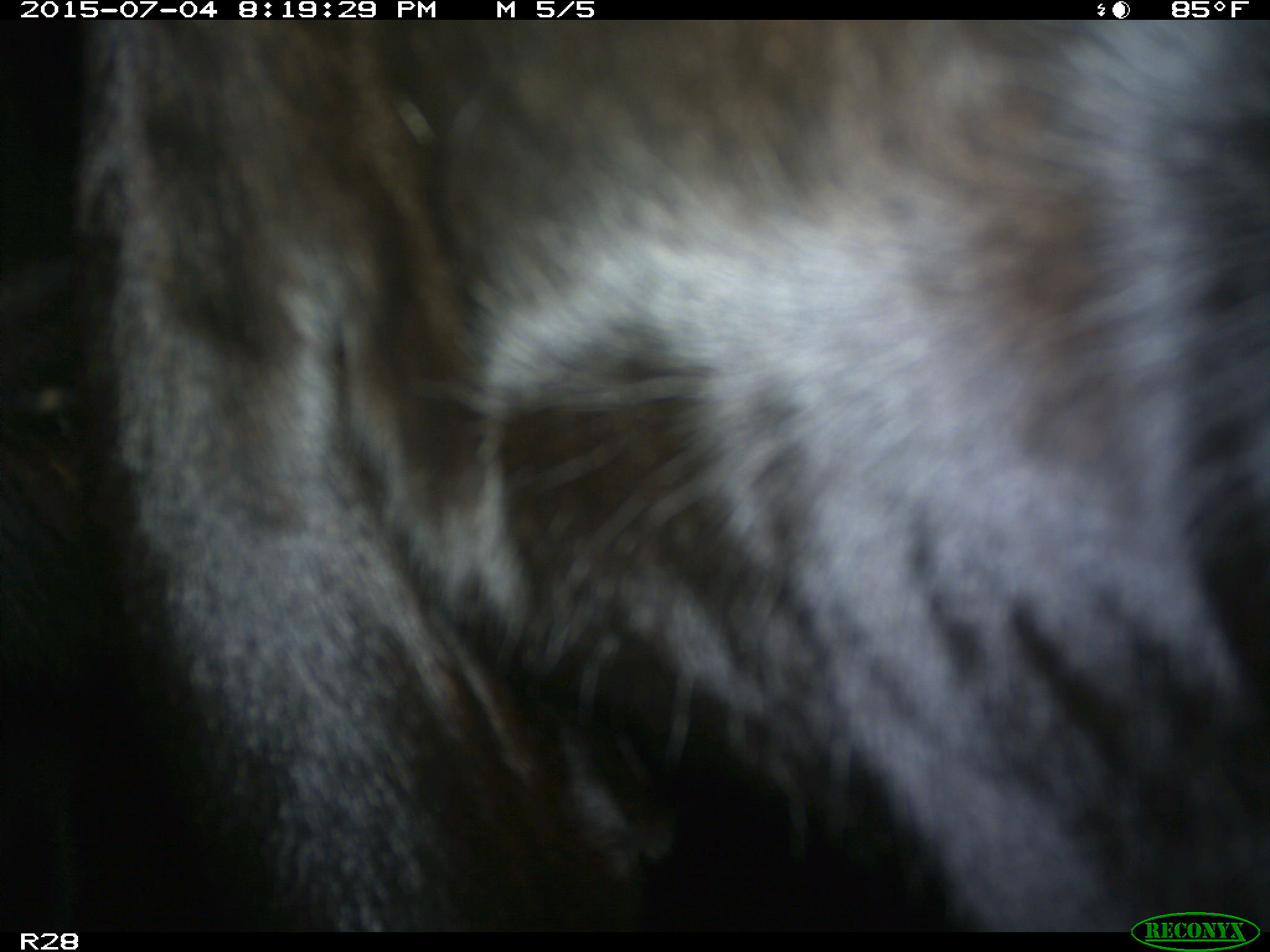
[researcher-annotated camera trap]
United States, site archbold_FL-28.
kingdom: Animalia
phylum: Chordata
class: Mammalia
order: Artiodactyla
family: Bovidae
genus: Bos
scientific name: Bos taurus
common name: domestic cow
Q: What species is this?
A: Bos taurus (domestic cow).